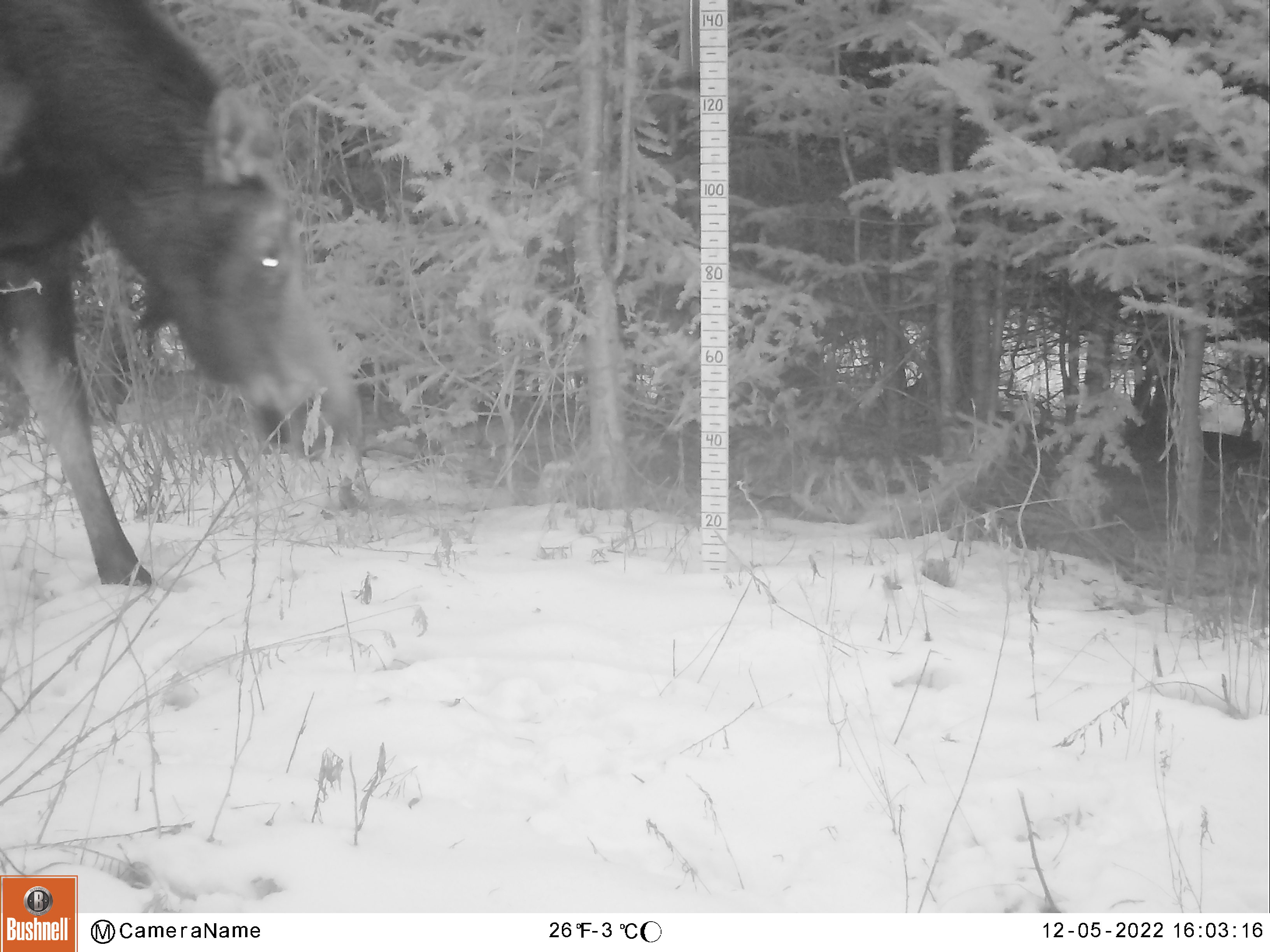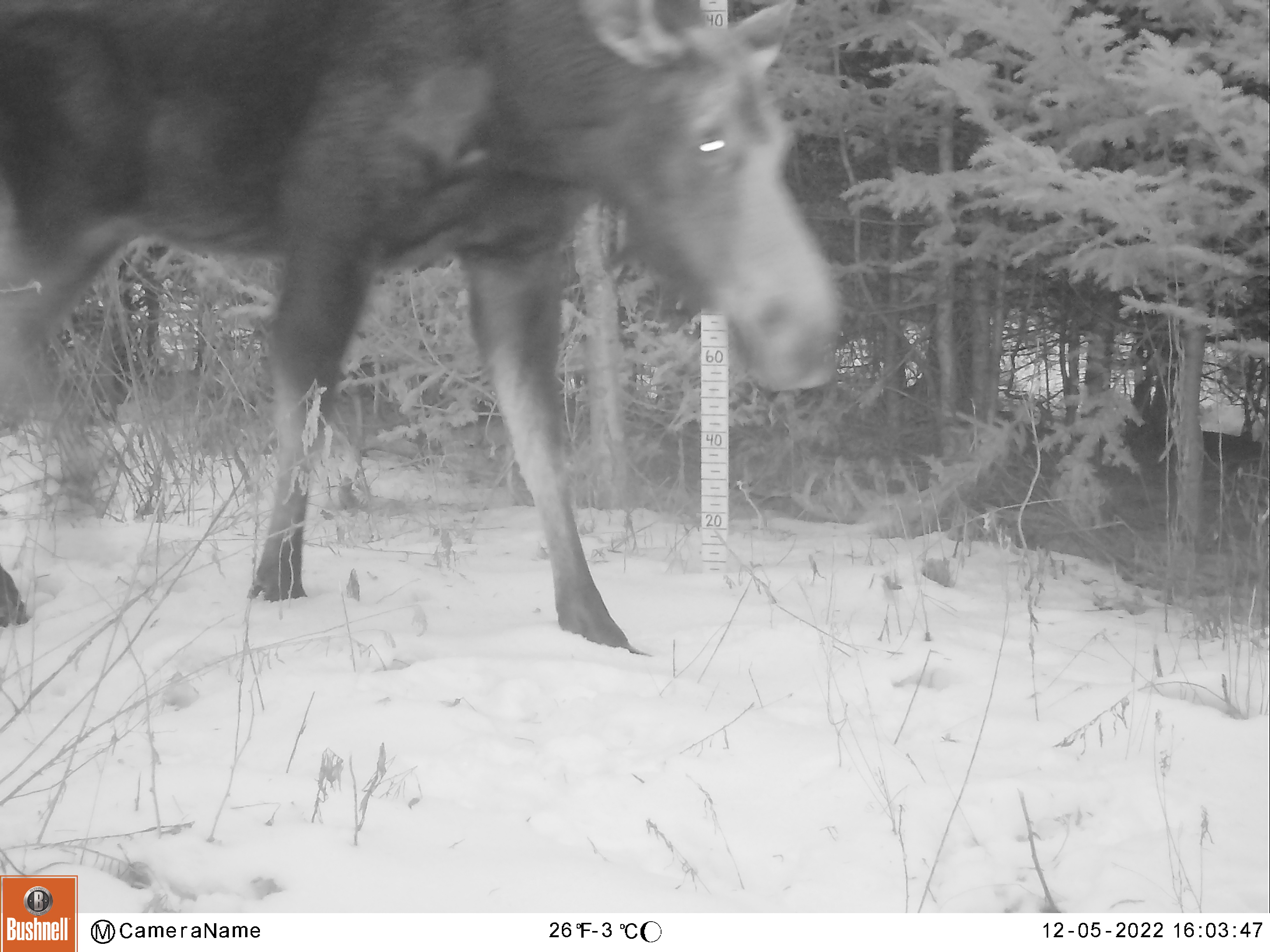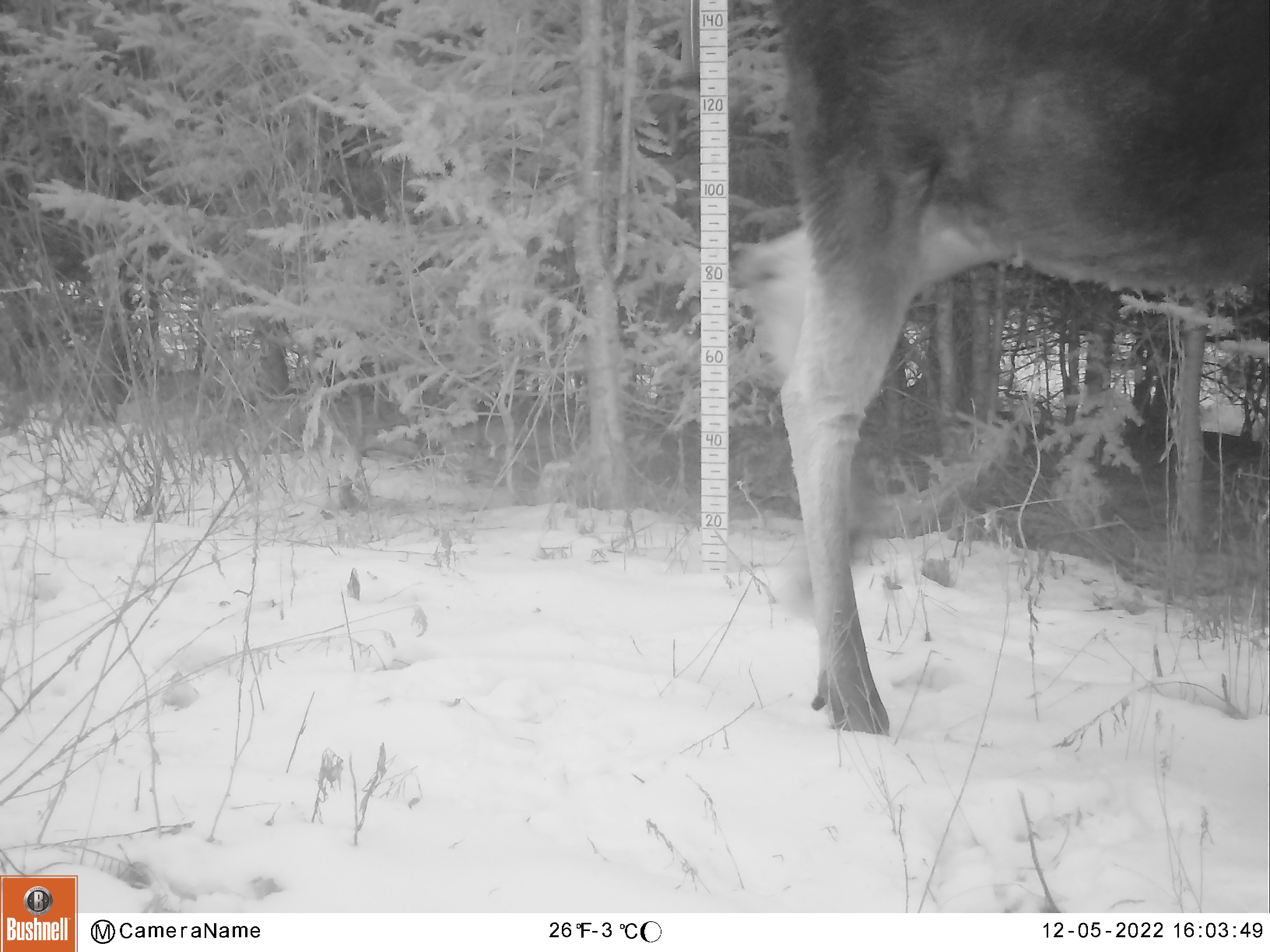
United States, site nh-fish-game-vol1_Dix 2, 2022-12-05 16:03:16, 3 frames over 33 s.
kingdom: Animalia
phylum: Chordata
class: Mammalia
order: Artiodactyla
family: Cervidae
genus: Alces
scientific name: Alces alces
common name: moose